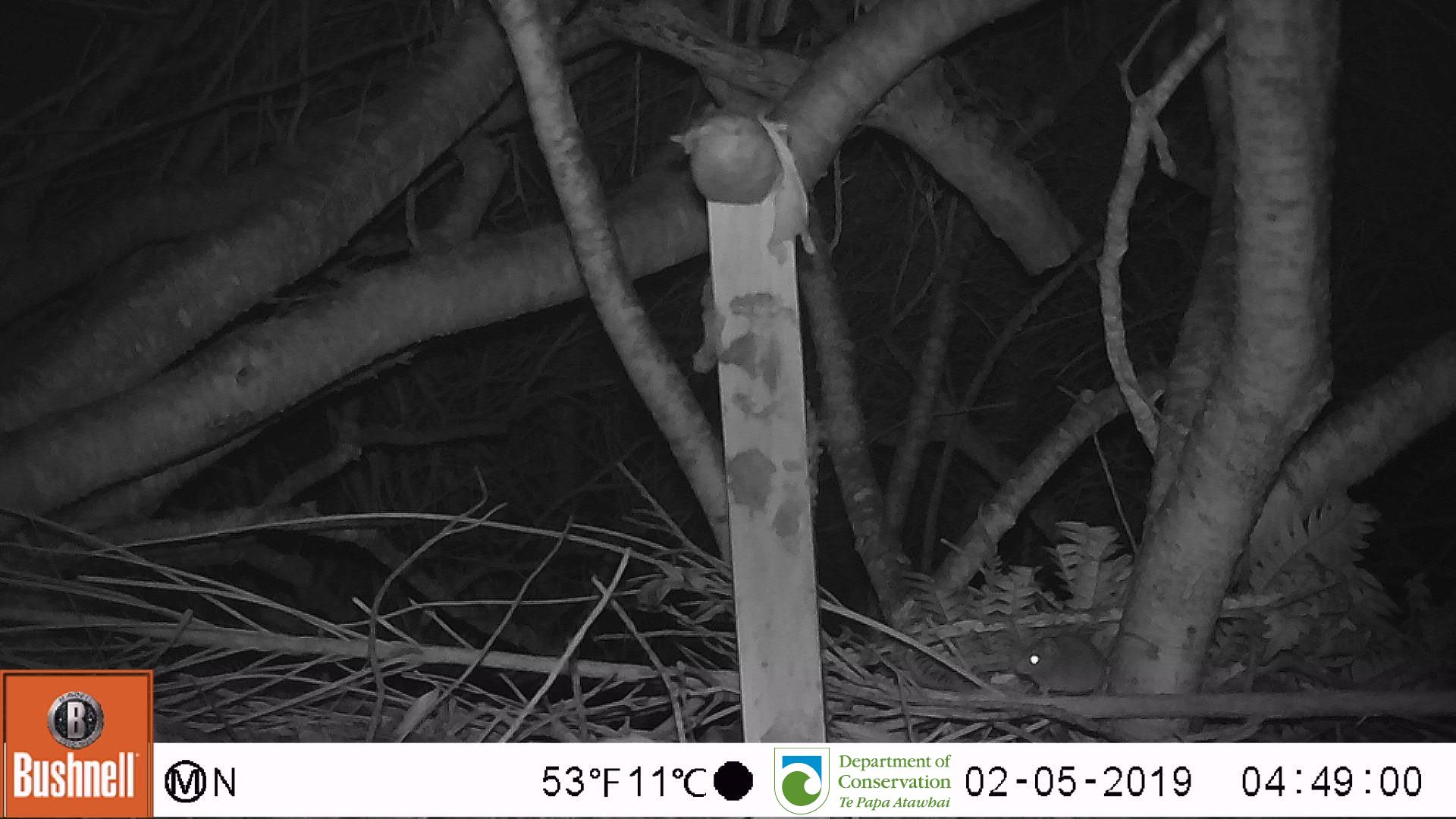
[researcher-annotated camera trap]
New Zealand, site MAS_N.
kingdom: Animalia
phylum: Chordata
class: Mammalia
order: Rodentia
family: Muridae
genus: Mus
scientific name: Mus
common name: mouse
Mouse (Mus).